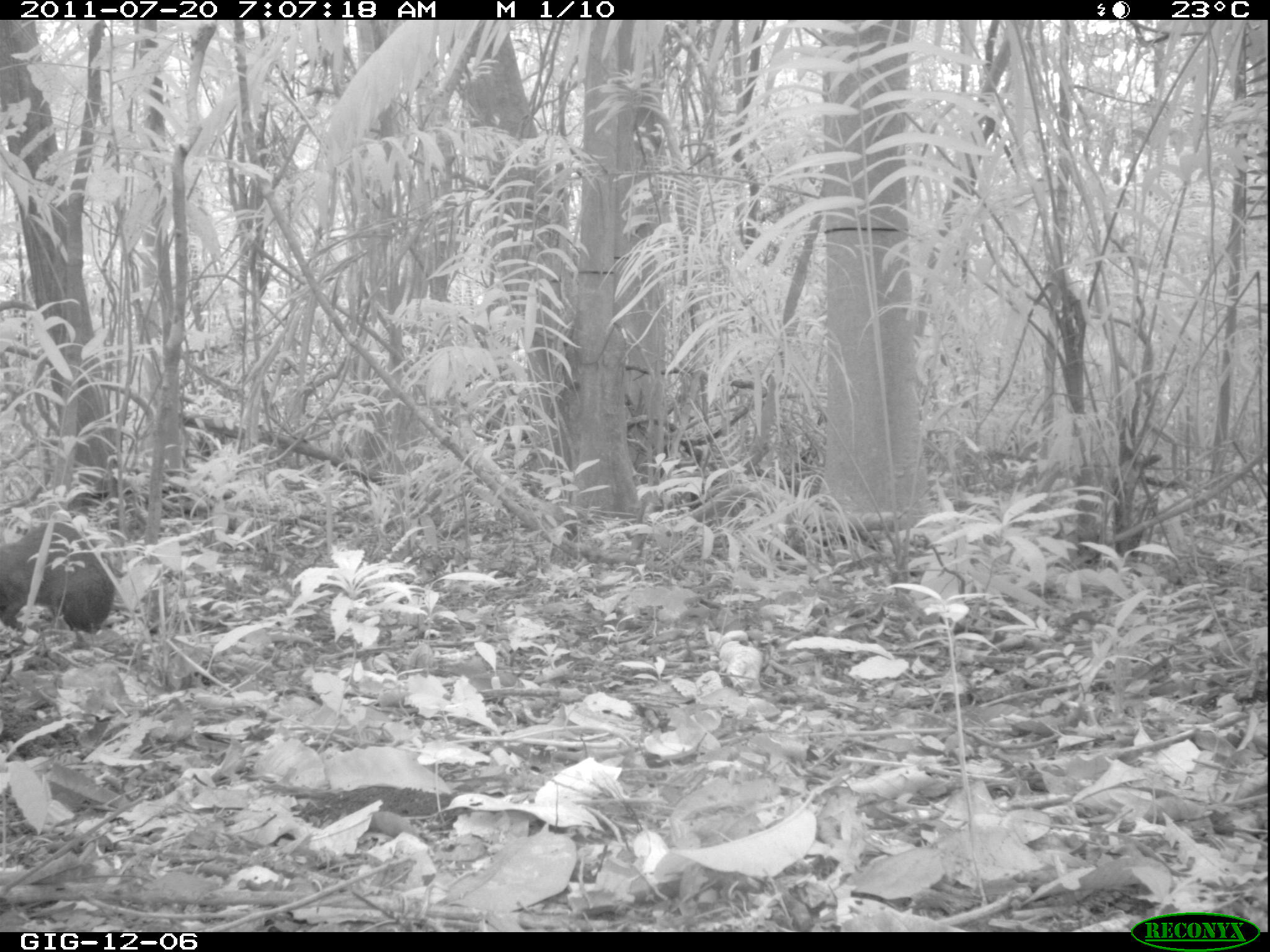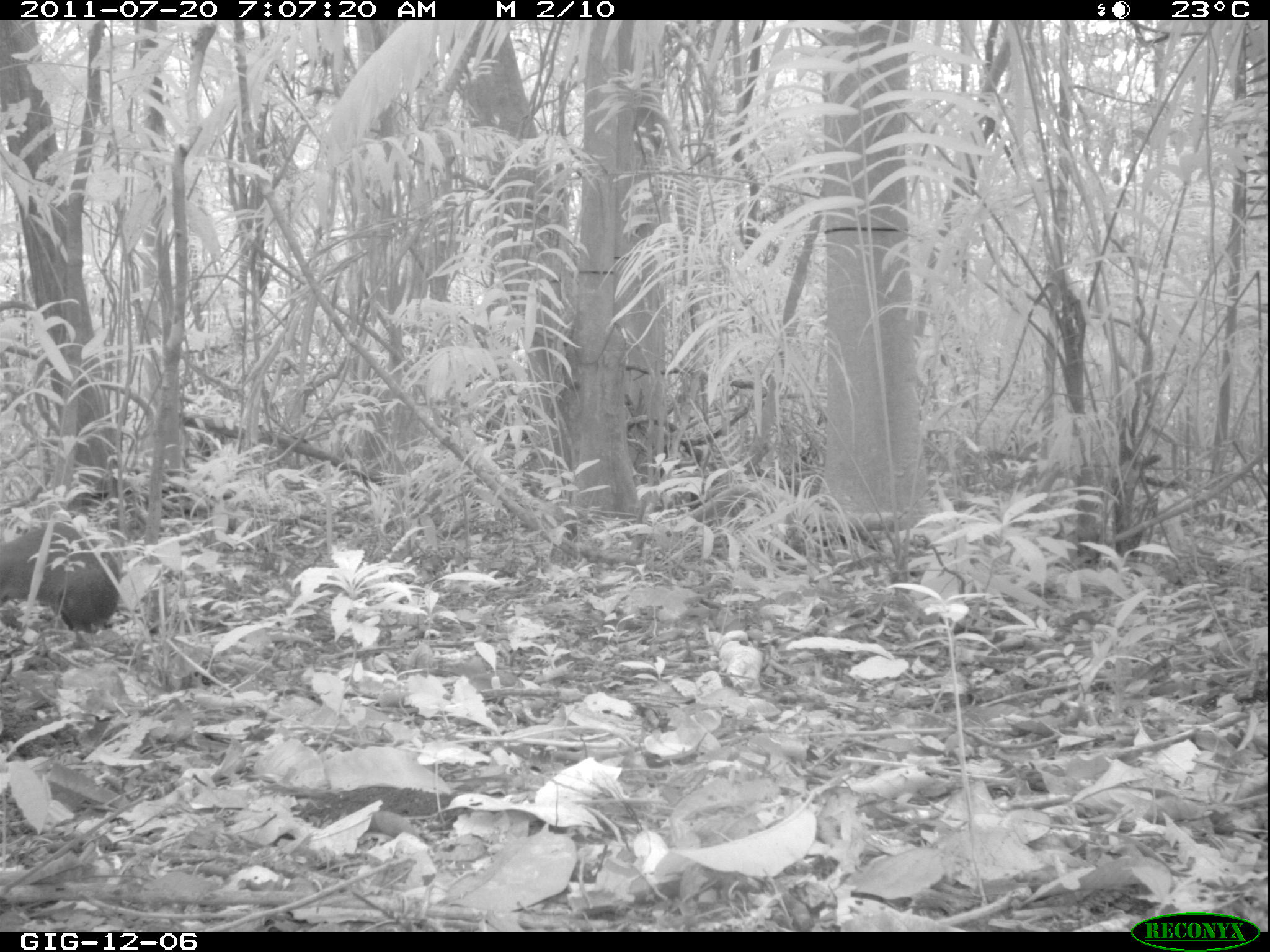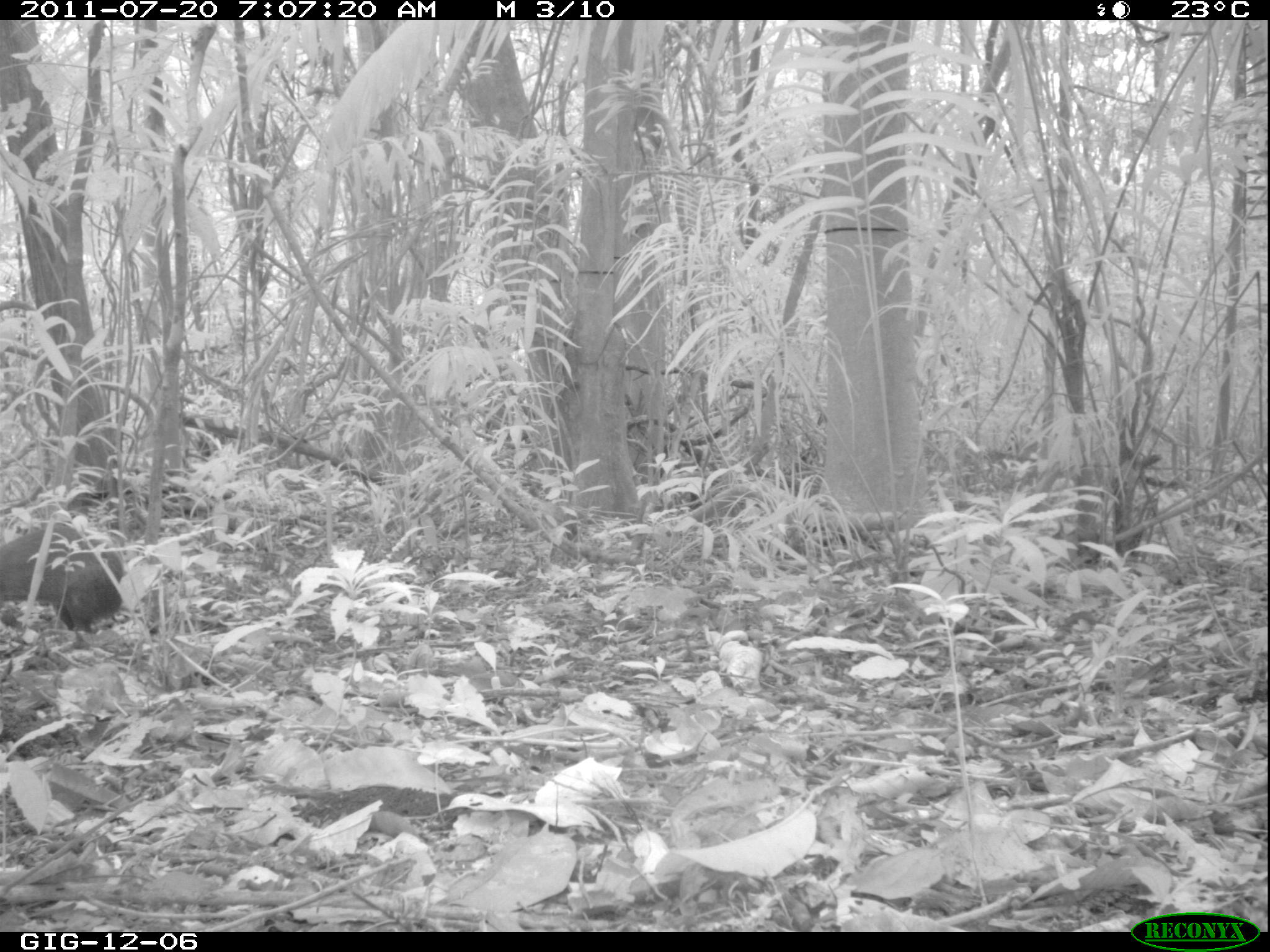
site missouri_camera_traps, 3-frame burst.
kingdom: Animalia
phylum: Chordata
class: Mammalia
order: Rodentia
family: Dasyproctidae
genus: Dasyprocta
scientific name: Dasyprocta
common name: agouti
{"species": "agouti (Dasyprocta)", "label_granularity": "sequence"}